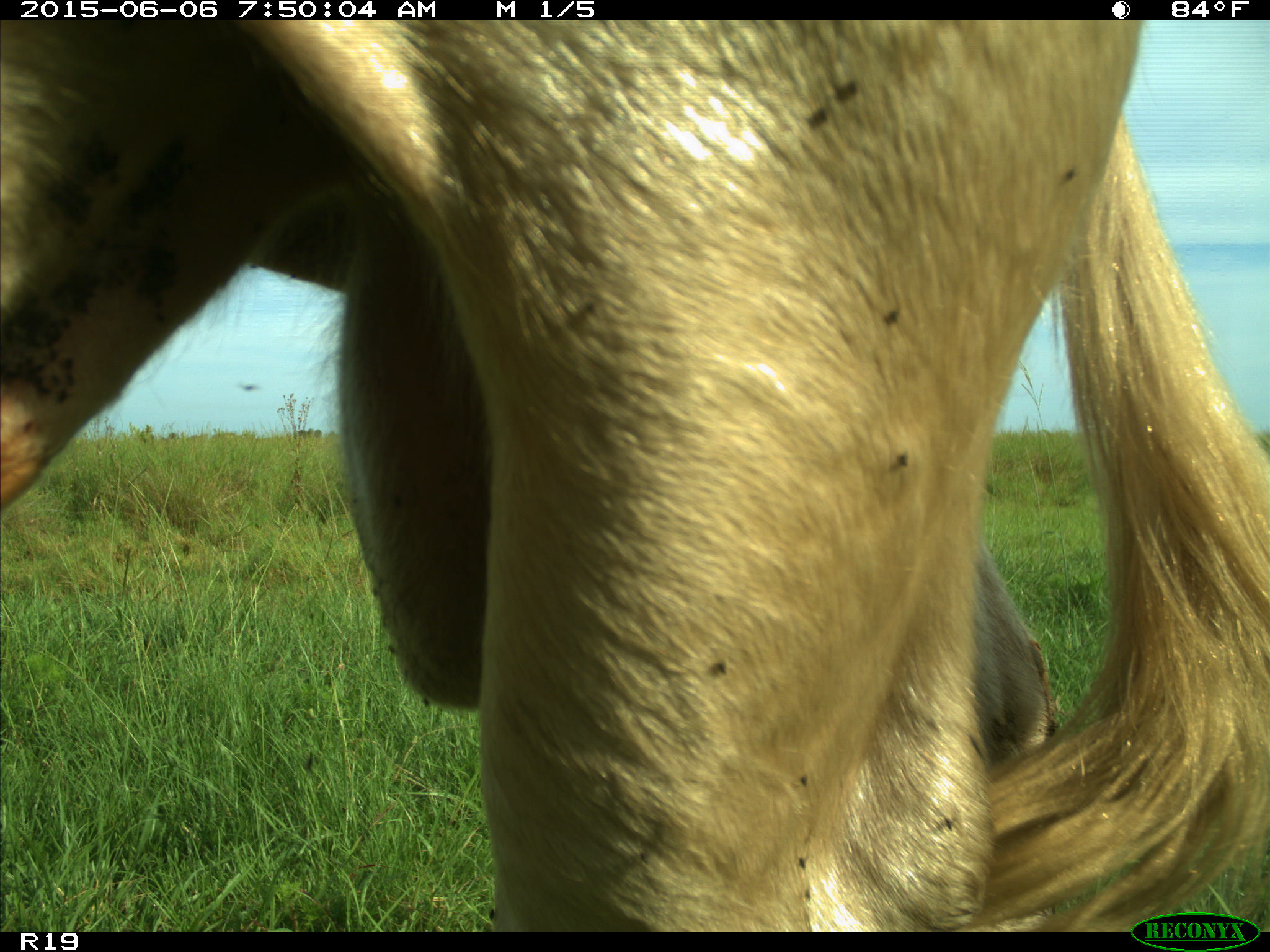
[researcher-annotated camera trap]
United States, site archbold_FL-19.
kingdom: Animalia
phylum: Chordata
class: Mammalia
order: Artiodactyla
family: Bovidae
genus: Bos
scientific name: Bos taurus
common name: domestic cow